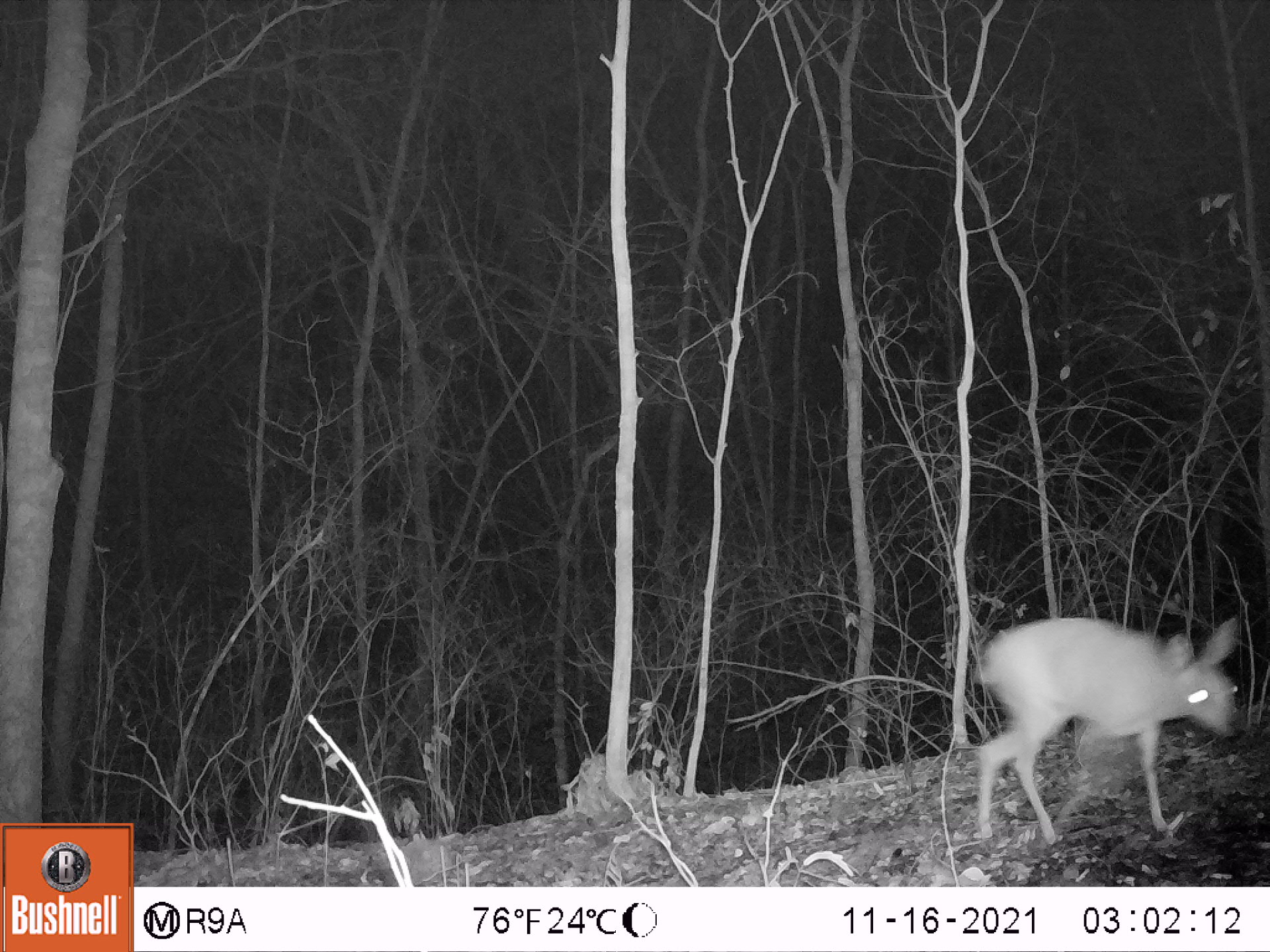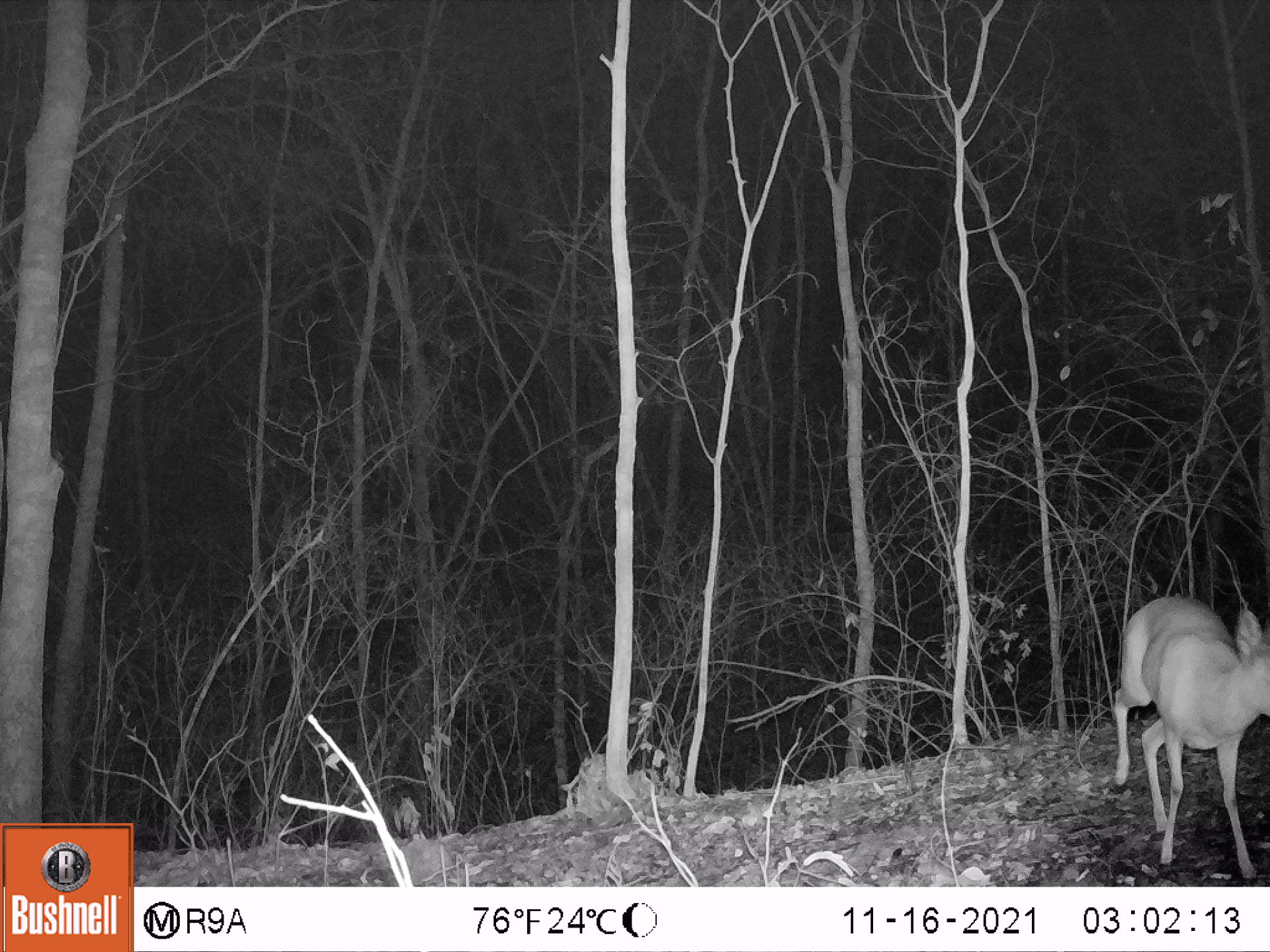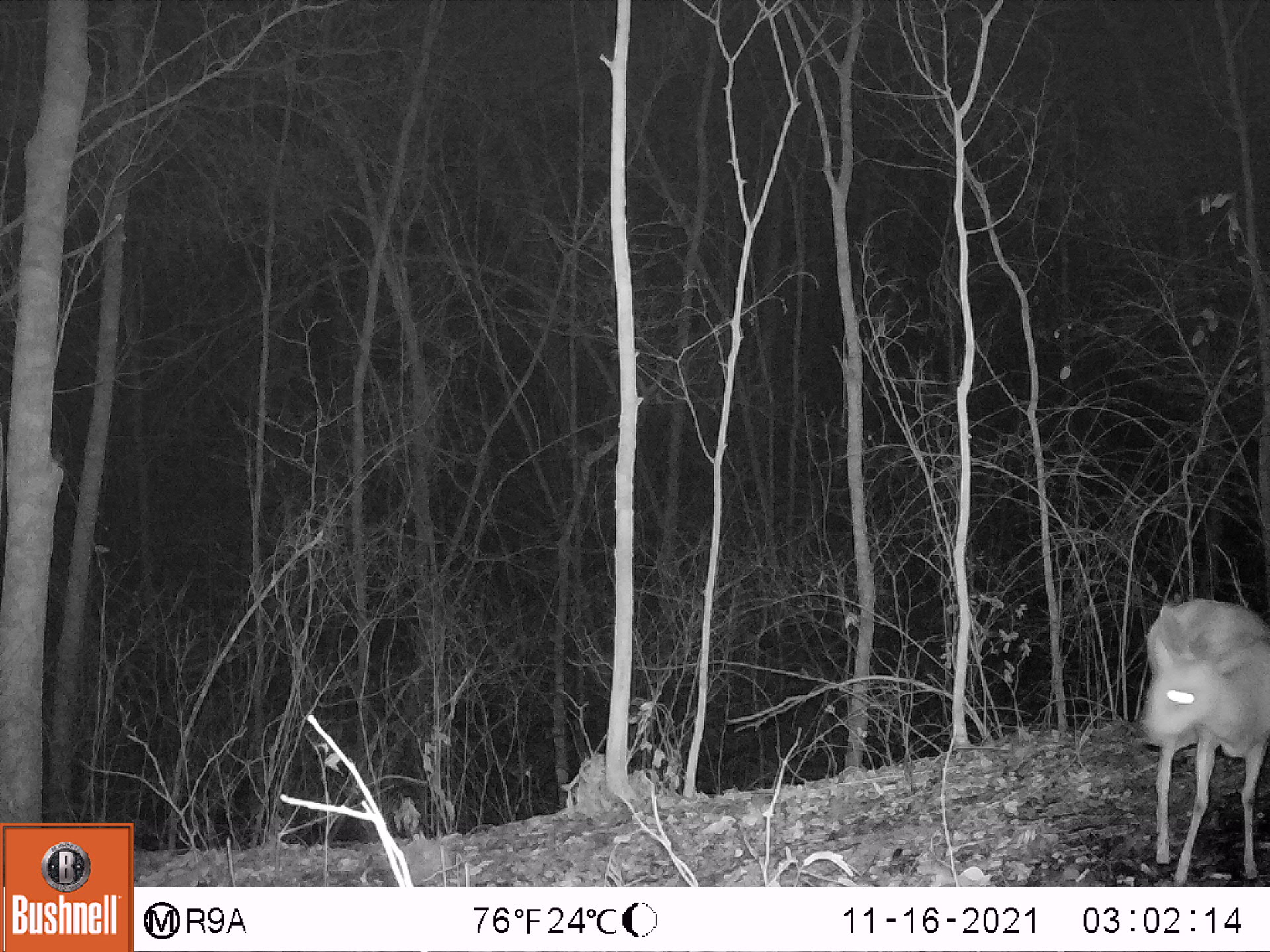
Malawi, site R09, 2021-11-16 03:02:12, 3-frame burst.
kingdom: Animalia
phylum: Chordata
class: Mammalia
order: Artiodactyla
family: Bovidae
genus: Oreotragus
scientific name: Oreotragus oreotragus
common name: klipspringer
Klipspringer (Oreotragus oreotragus), count 1.